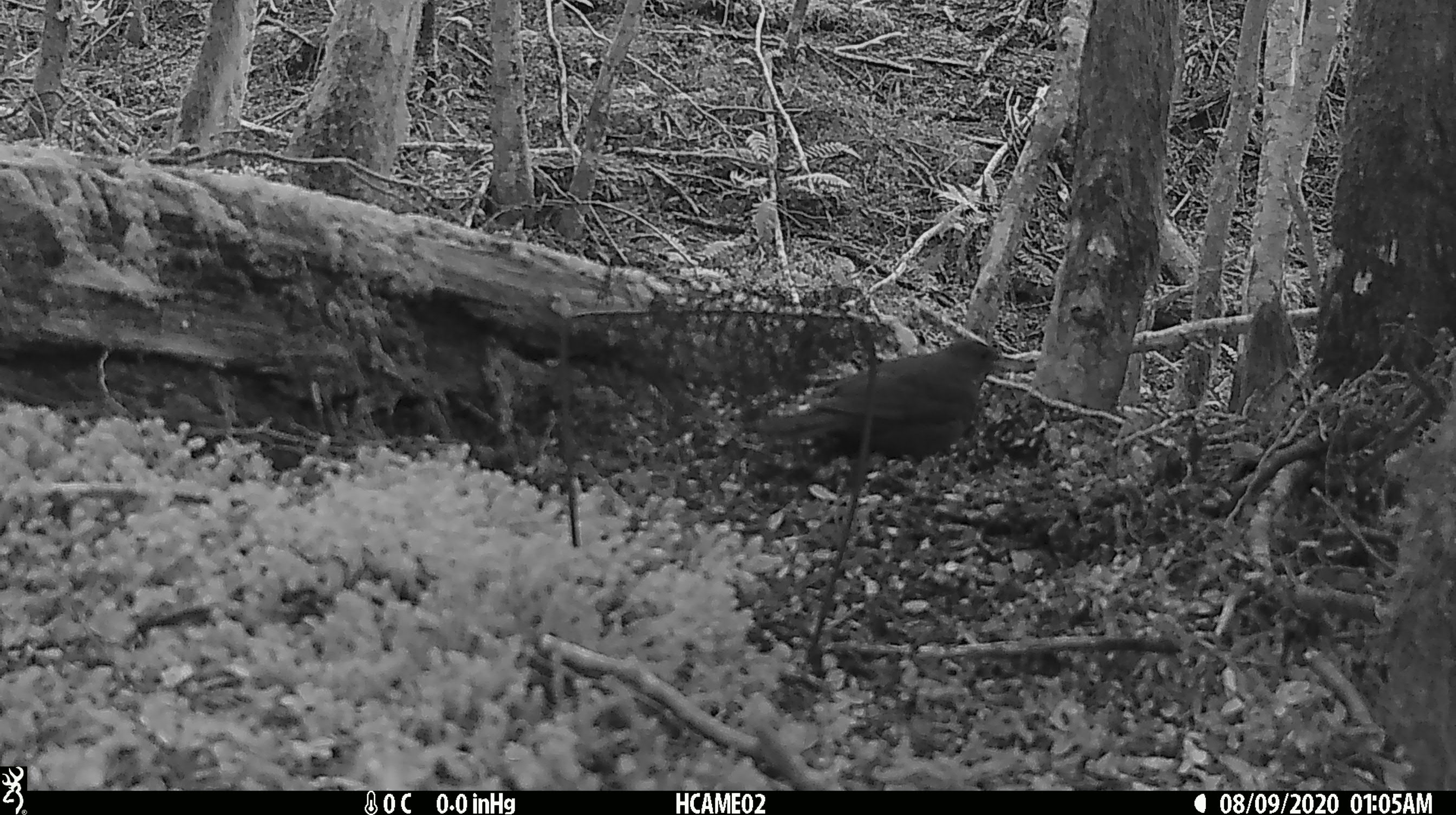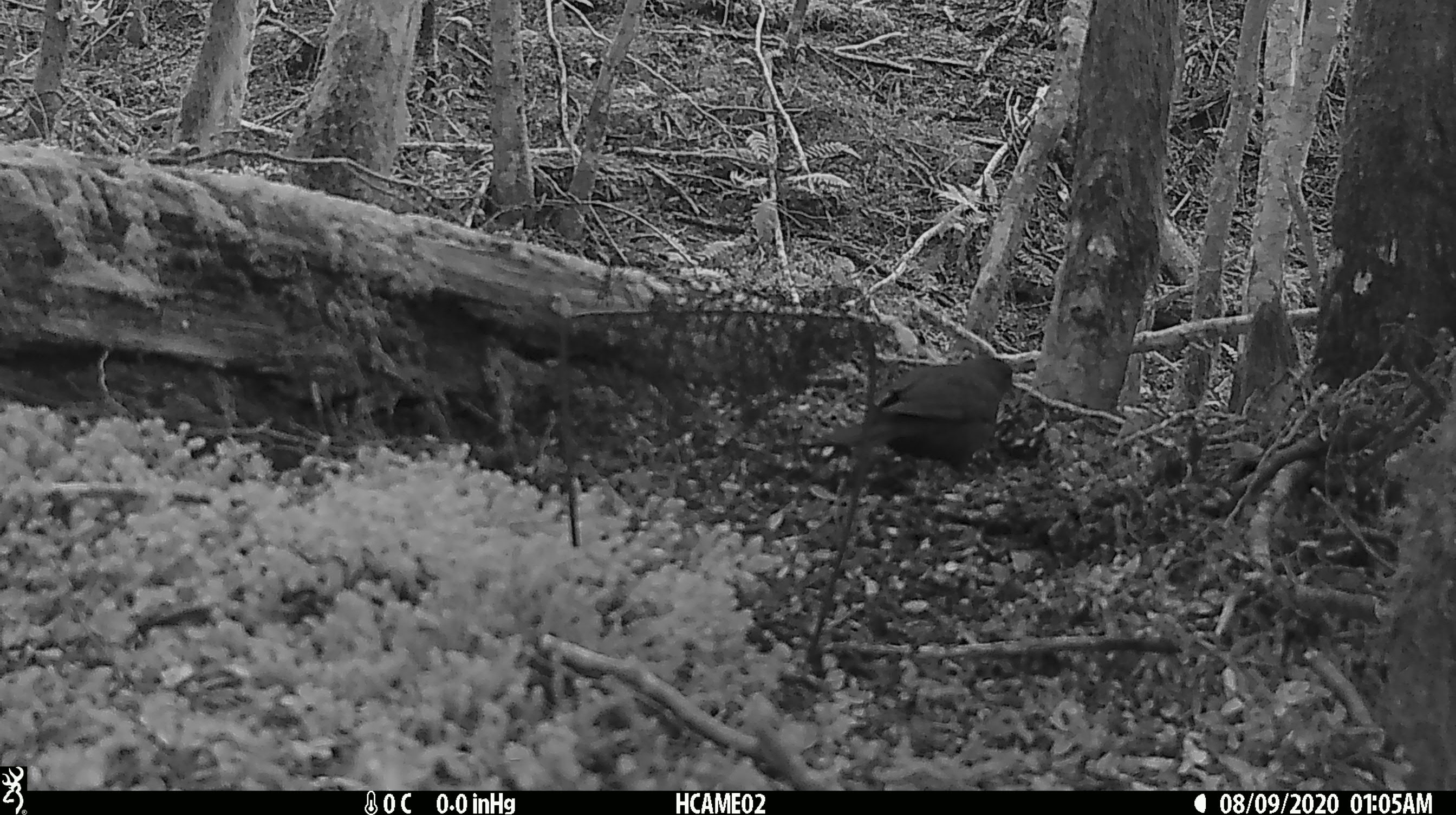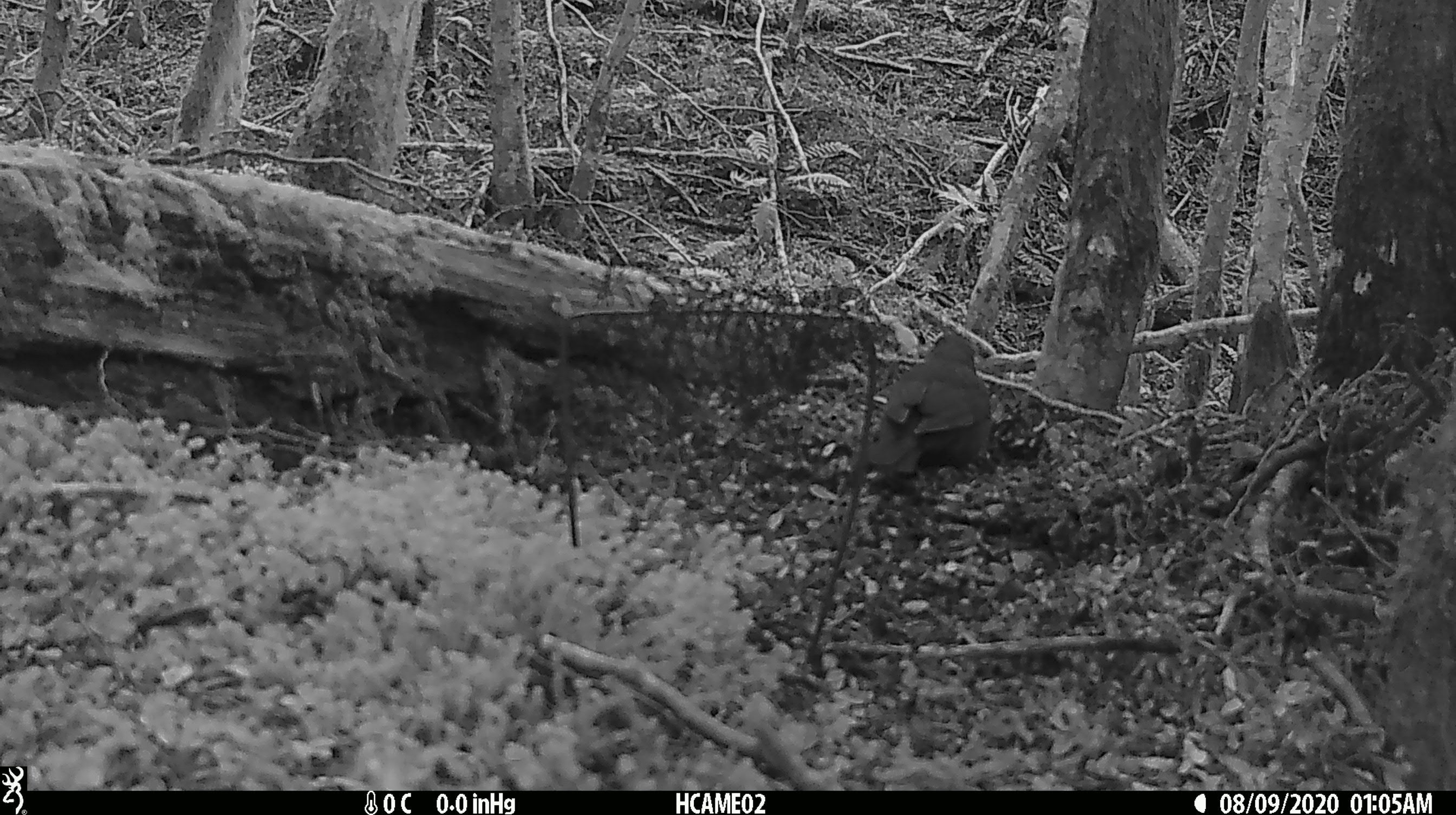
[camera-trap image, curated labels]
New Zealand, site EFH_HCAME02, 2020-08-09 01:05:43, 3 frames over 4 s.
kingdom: Animalia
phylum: Chordata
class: Aves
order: Passeriformes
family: Turdidae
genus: Turdus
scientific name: Turdus merula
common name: eurasian blackbird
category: blackbird